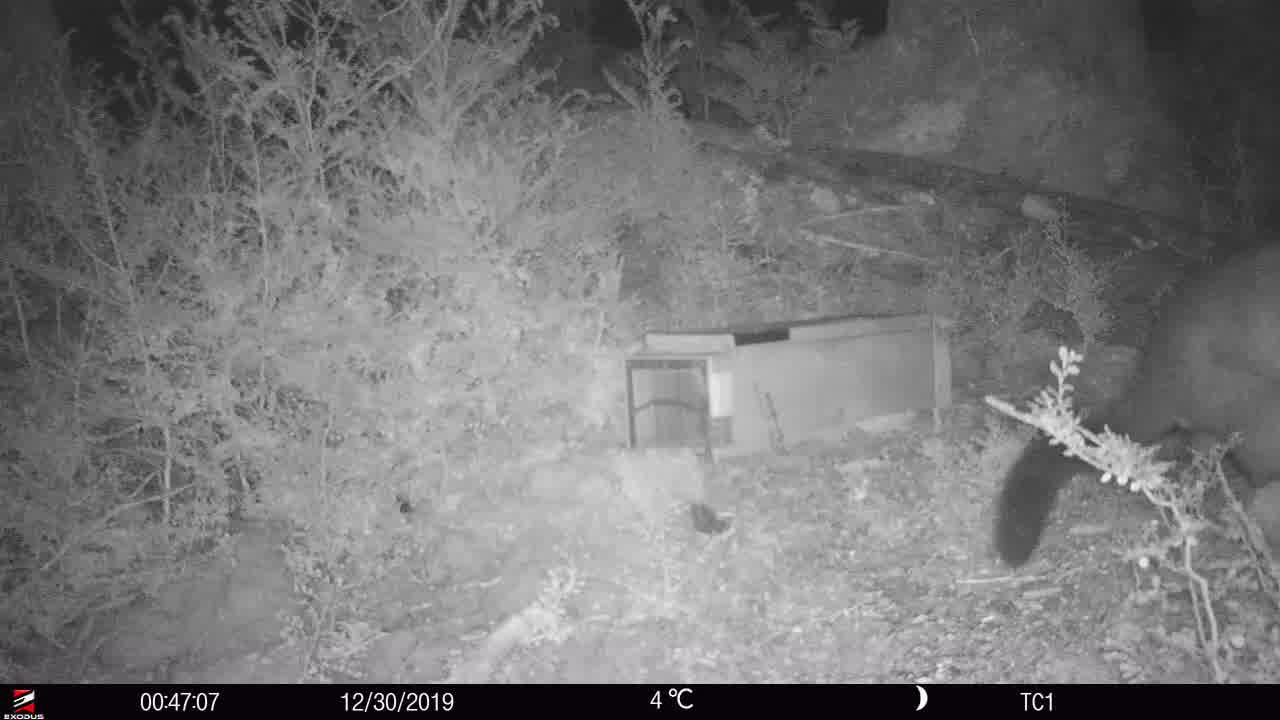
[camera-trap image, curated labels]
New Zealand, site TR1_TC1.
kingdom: Animalia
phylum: Chordata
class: Mammalia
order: Diprotodontia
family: Phalangeridae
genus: Trichosurus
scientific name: Trichosurus vulpecula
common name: common brushtail possum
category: possum